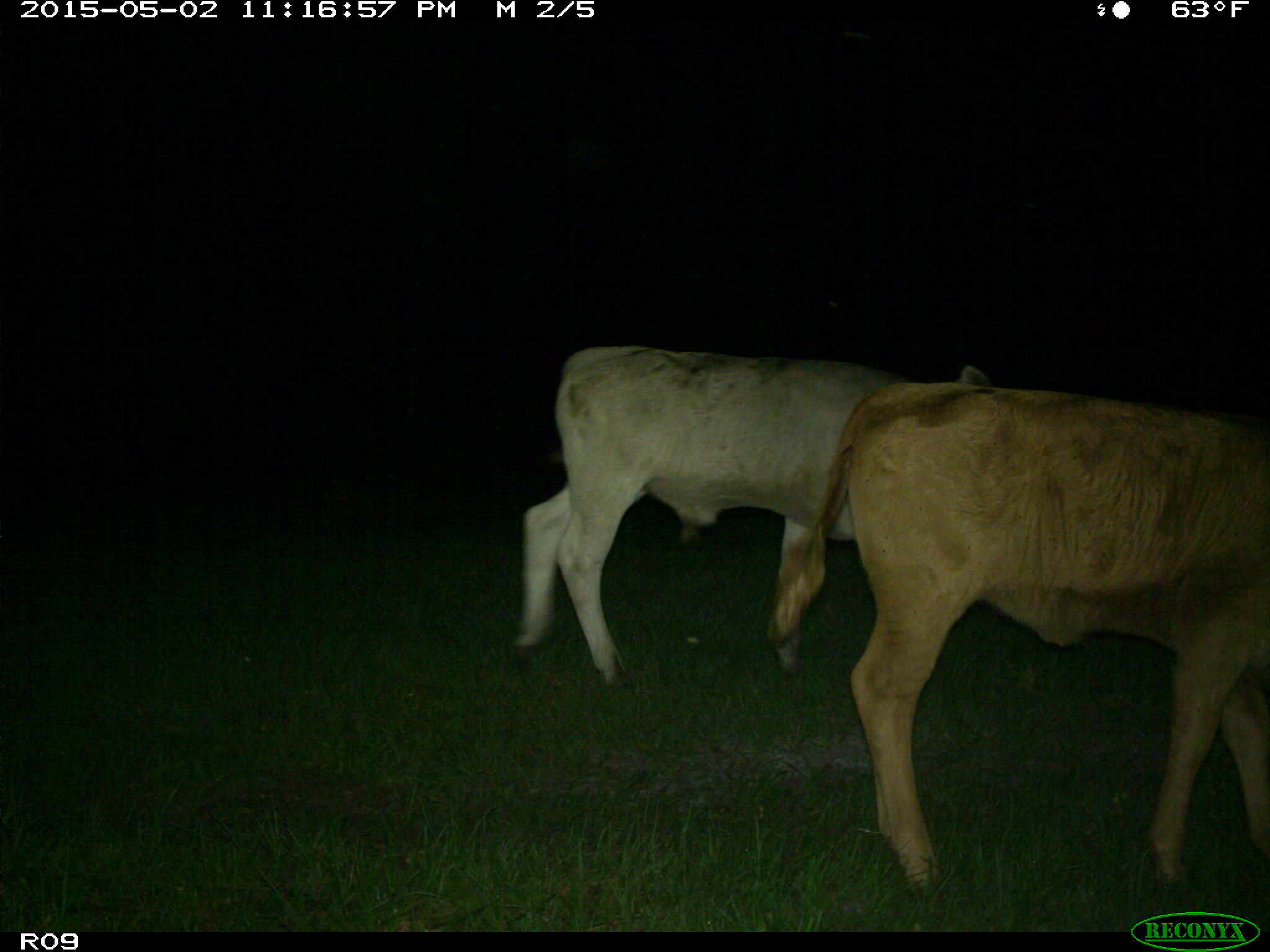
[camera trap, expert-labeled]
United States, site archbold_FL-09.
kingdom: Animalia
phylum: Chordata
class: Mammalia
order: Artiodactyla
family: Bovidae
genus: Bos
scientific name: Bos taurus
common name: domestic cow